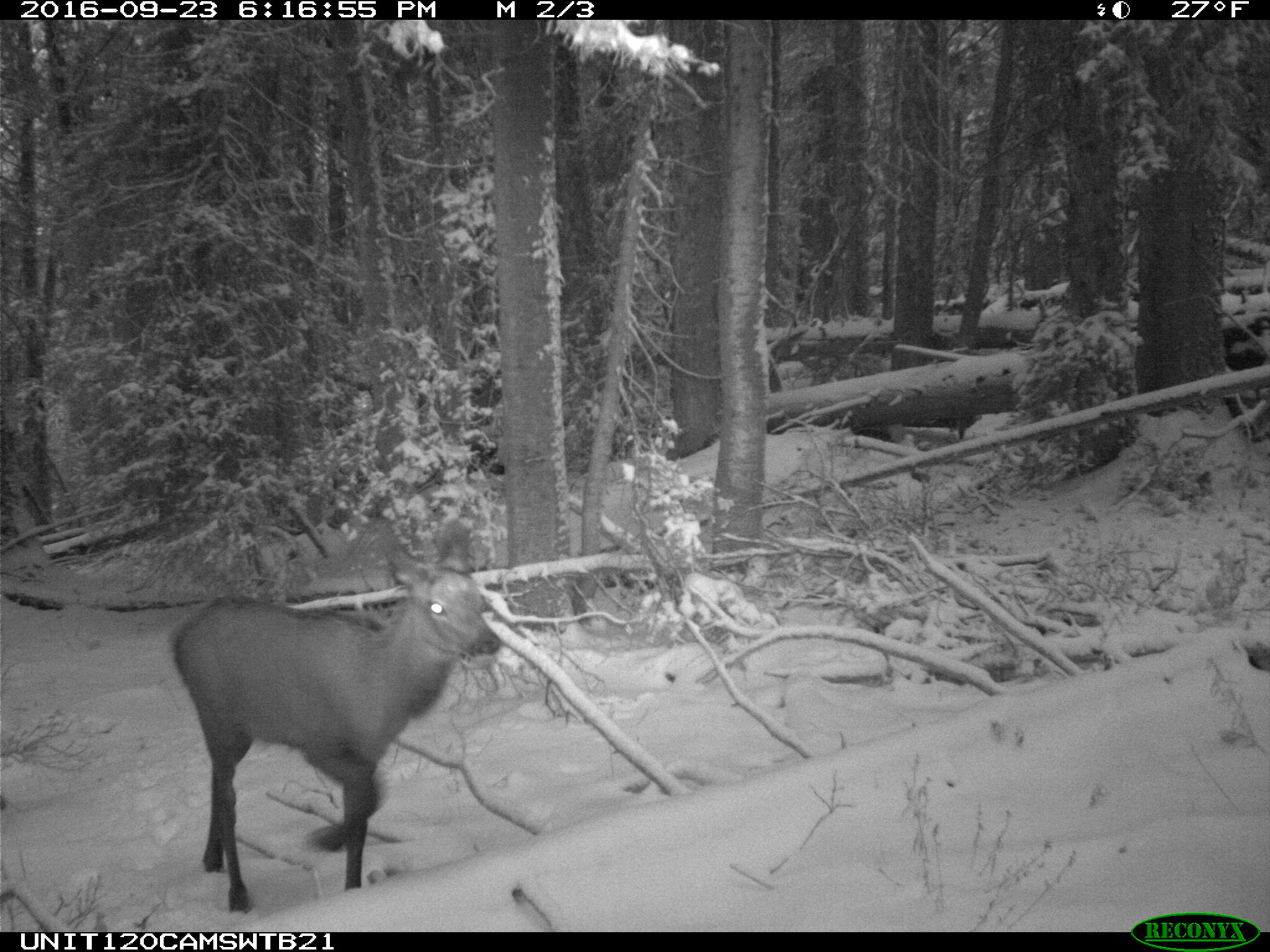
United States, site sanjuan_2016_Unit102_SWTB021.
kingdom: Animalia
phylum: Chordata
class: Mammalia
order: Artiodactyla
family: Cervidae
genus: Cervus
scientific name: Cervus elaphus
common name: red deer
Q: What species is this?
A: Cervus elaphus (red deer).